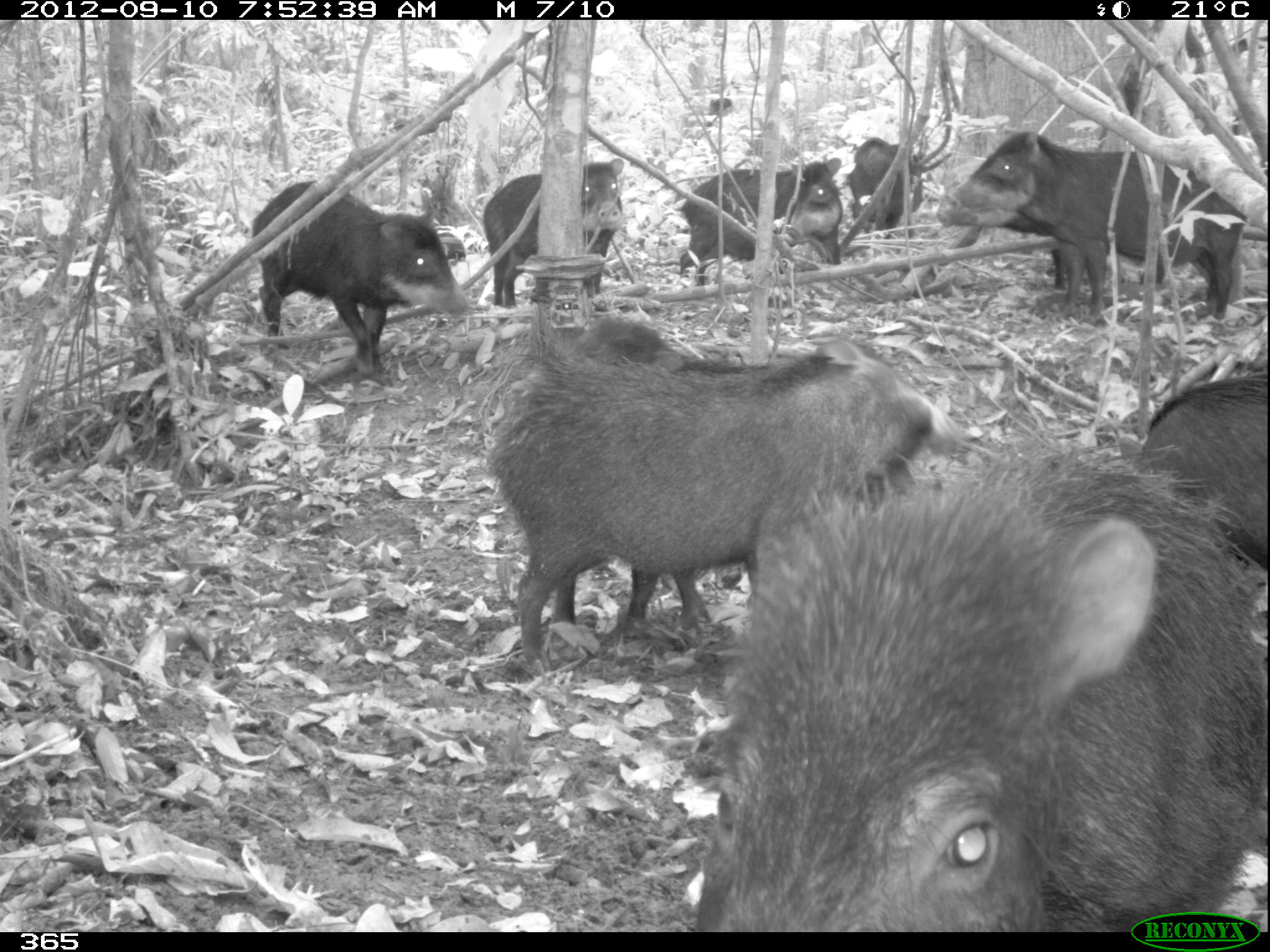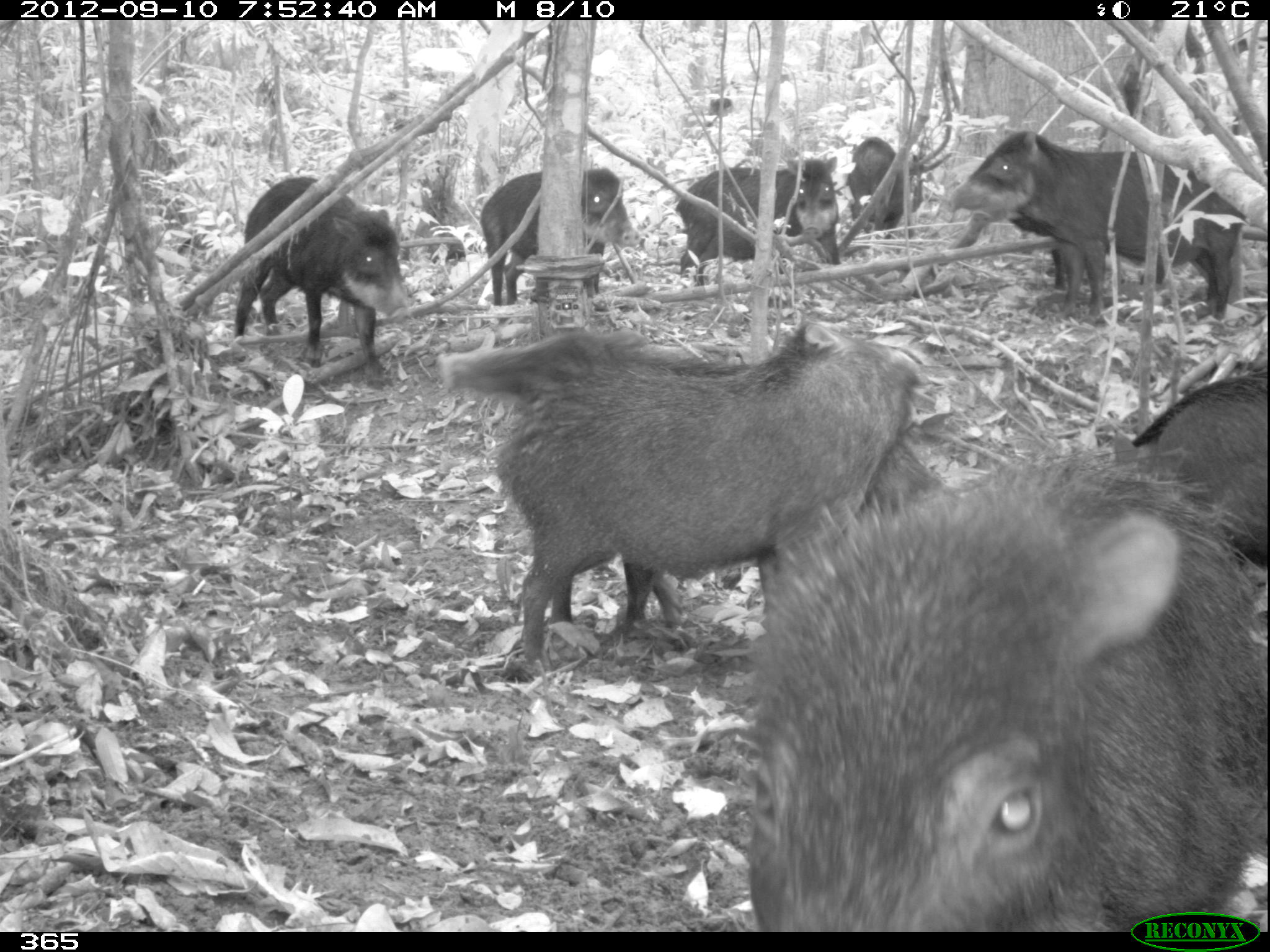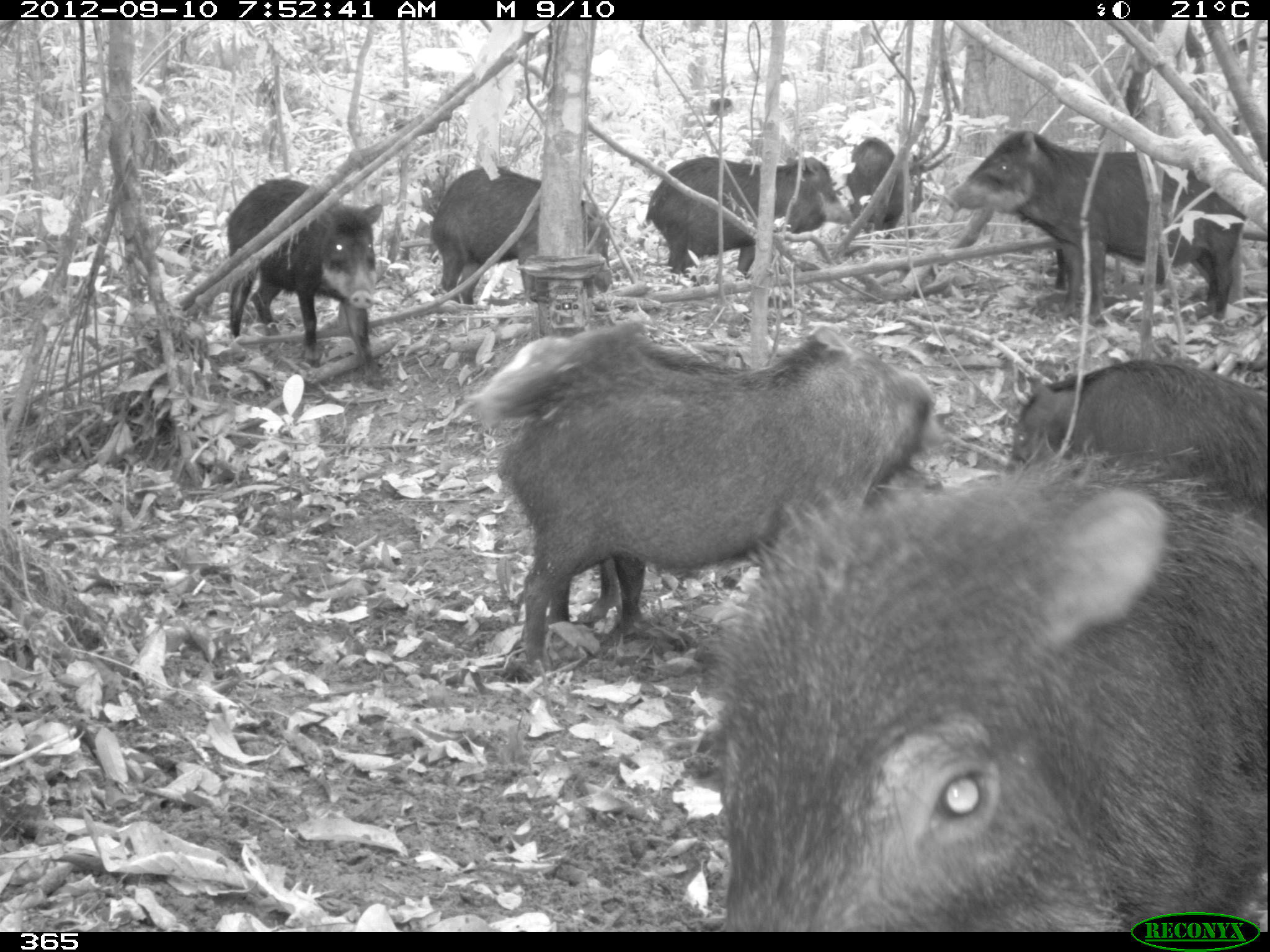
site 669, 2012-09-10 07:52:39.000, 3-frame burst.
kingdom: Animalia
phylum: Chordata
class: Mammalia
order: Artiodactyla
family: Tayassuidae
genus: Tayassu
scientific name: Tayassu pecari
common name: white-lipped peccary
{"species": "Tayassu pecari (white-lipped peccary)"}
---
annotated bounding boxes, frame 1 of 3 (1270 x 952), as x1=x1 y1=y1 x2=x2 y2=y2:
tayassu pecari: x1=688 y1=445 x2=1270 y2=932; x1=478 y1=341 x2=984 y2=666; x1=497 y1=316 x2=764 y2=661; x1=935 y1=129 x2=1249 y2=323; x1=249 y1=180 x2=470 y2=381; x1=1133 y1=374 x2=1270 y2=566; x1=932 y1=178 x2=1166 y2=285; x1=481 y1=157 x2=624 y2=308; x1=678 y1=158 x2=843 y2=288; x1=845 y1=138 x2=928 y2=243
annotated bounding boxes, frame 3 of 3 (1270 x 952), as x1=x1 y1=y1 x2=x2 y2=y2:
tayassu pecari: x1=702 y1=452 x2=1267 y2=930; x1=499 y1=320 x2=935 y2=665; x1=945 y1=129 x2=1246 y2=317; x1=475 y1=317 x2=645 y2=634; x1=1007 y1=360 x2=1267 y2=526; x1=224 y1=177 x2=387 y2=386; x1=640 y1=157 x2=852 y2=277; x1=431 y1=166 x2=613 y2=303; x1=1008 y1=207 x2=1169 y2=291; x1=846 y1=137 x2=904 y2=239